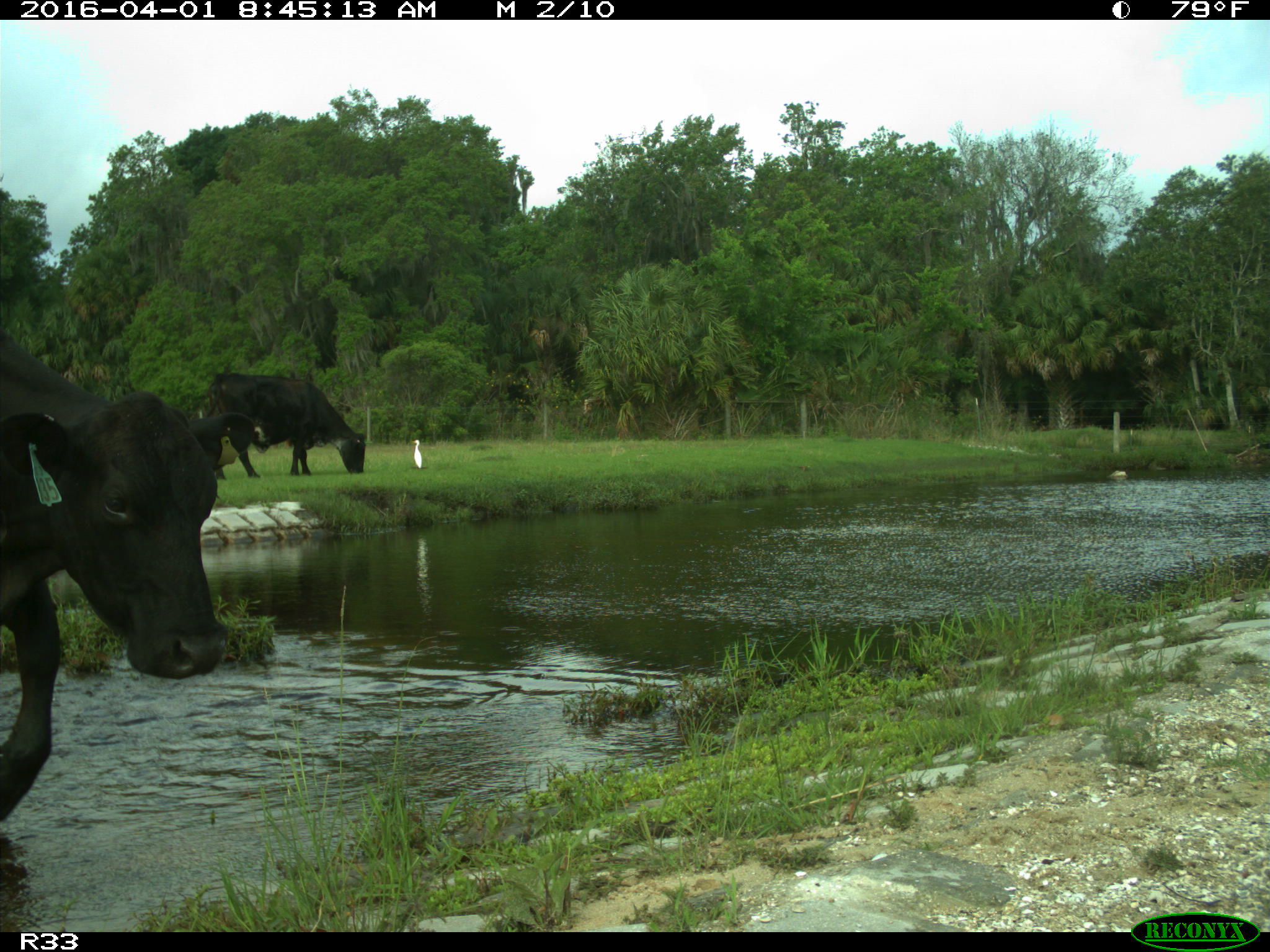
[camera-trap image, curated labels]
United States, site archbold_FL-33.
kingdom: Animalia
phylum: Chordata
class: Mammalia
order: Artiodactyla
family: Bovidae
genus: Bos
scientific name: Bos taurus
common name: domestic cow